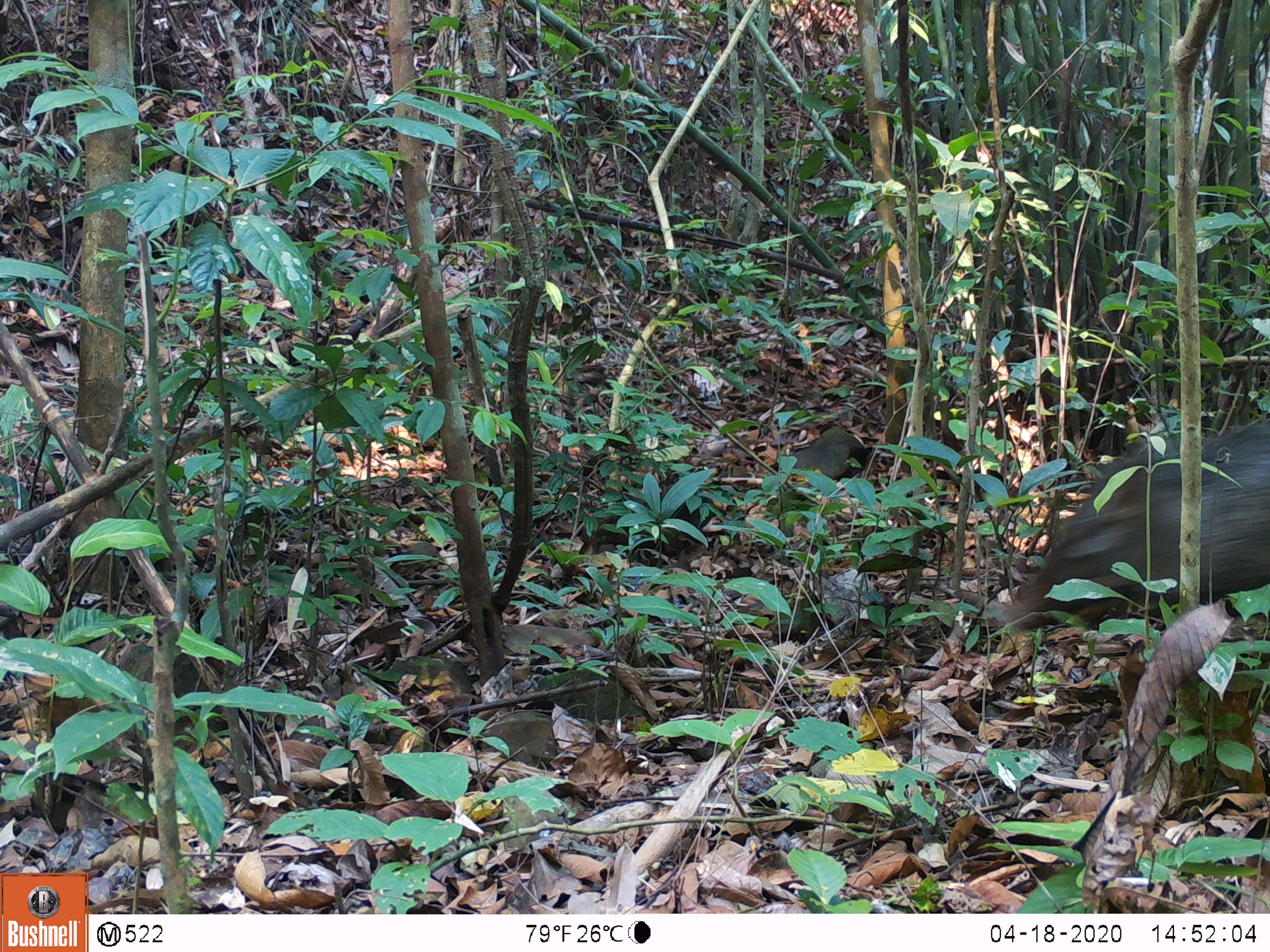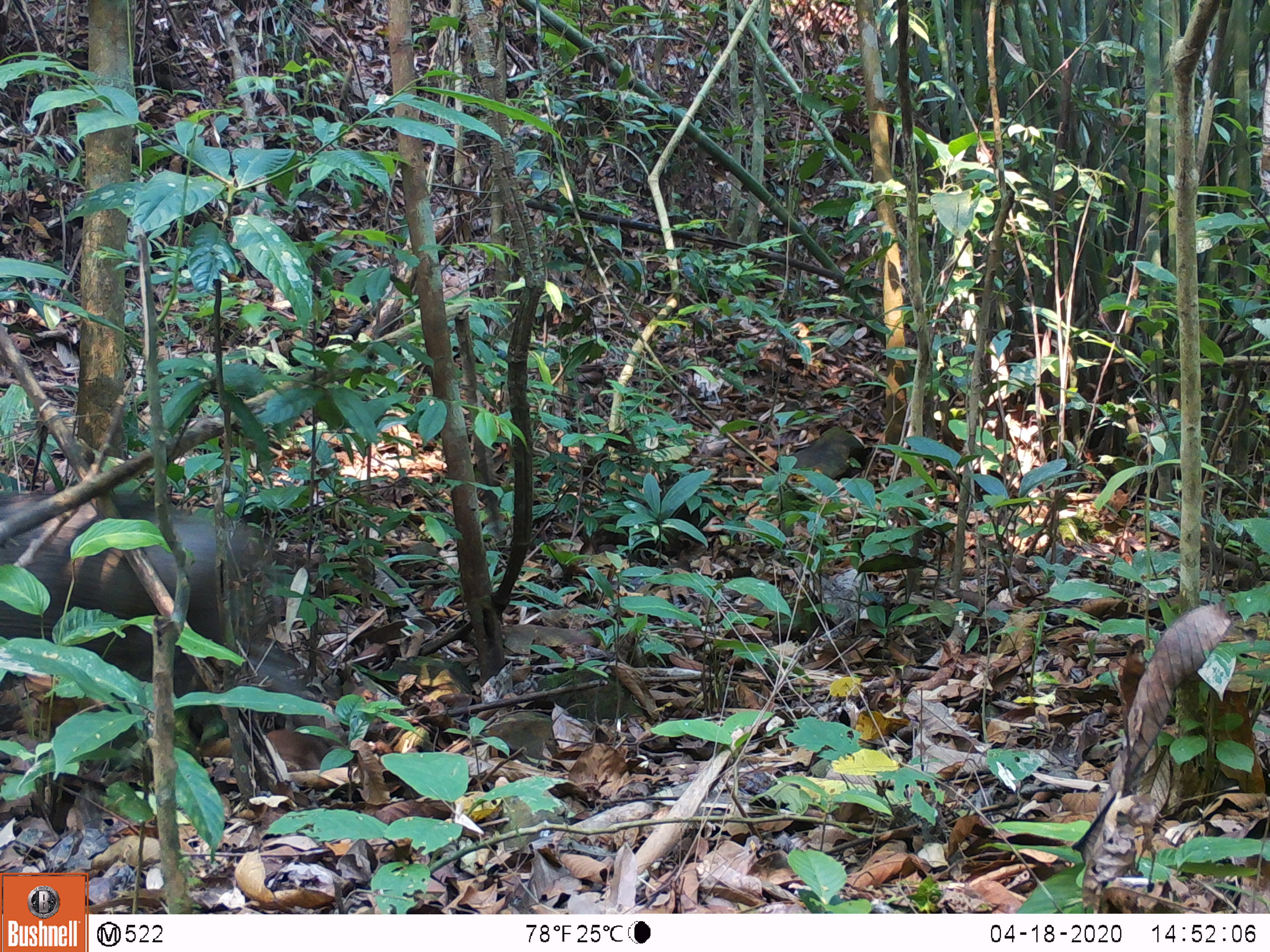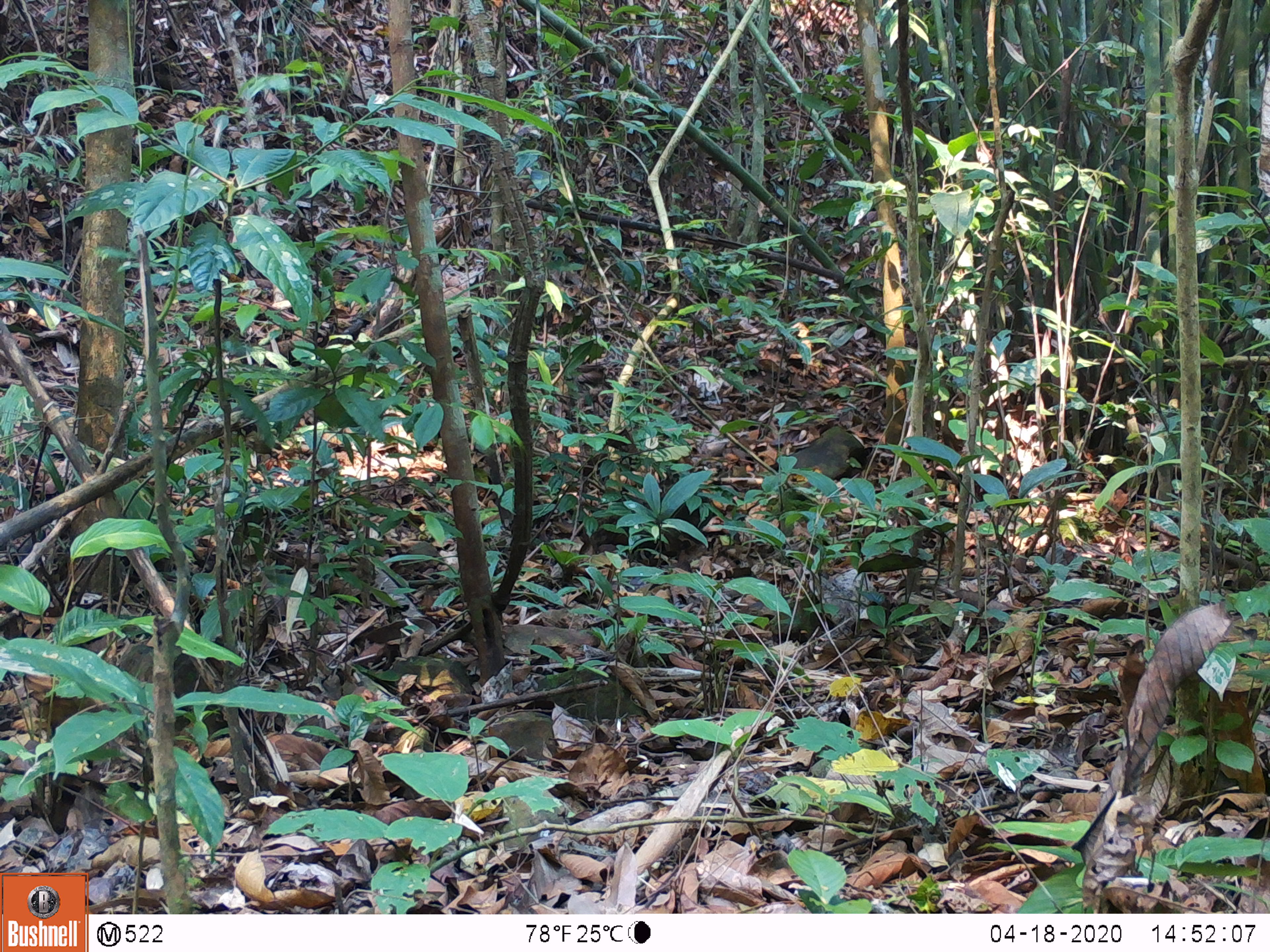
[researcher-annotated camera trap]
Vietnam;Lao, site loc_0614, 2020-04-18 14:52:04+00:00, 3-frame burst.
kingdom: Animalia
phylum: Chordata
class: Mammalia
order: Artiodactyla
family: Suidae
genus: Sus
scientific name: Sus scrofa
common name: eurasian wild pig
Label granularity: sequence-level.